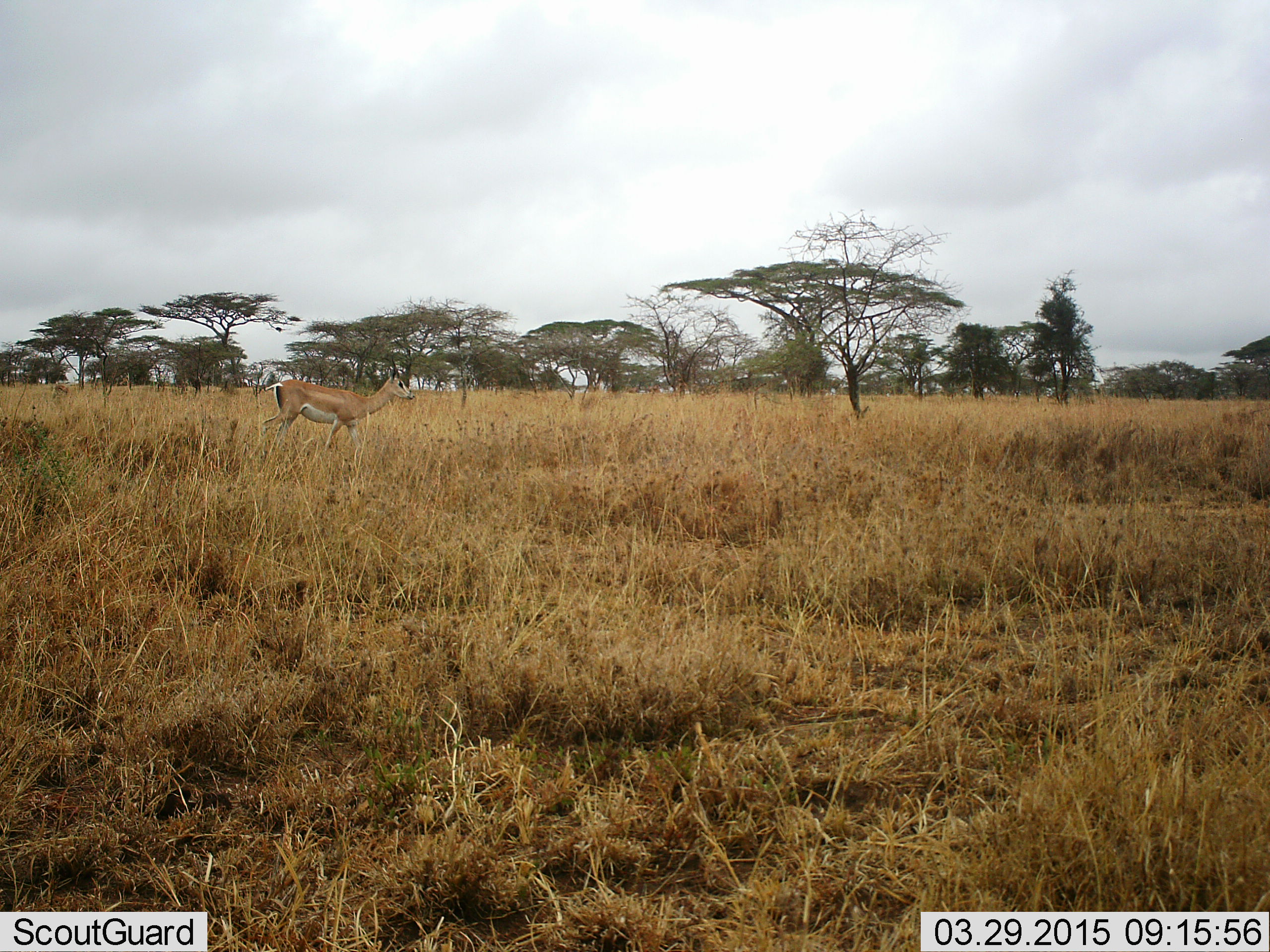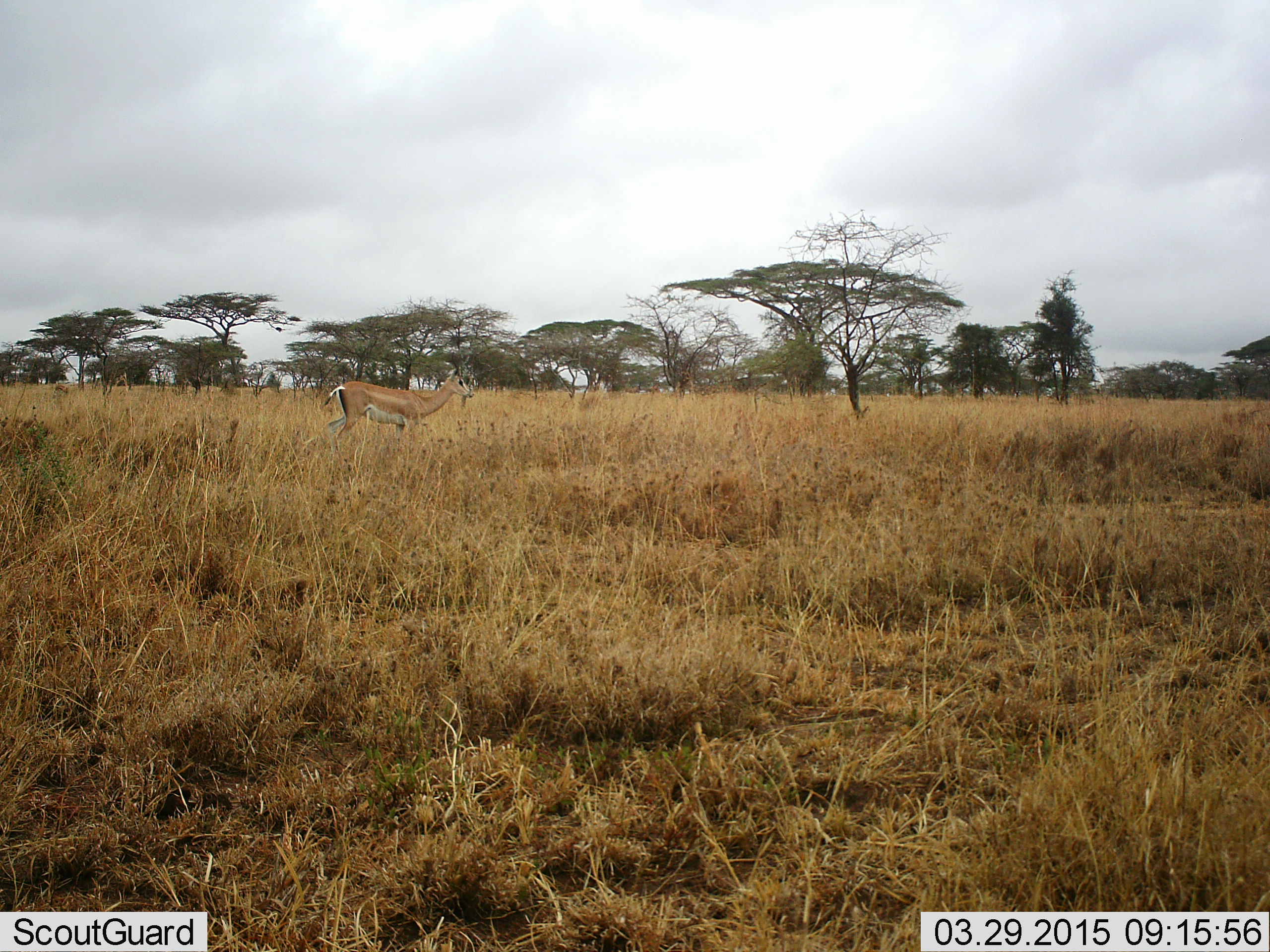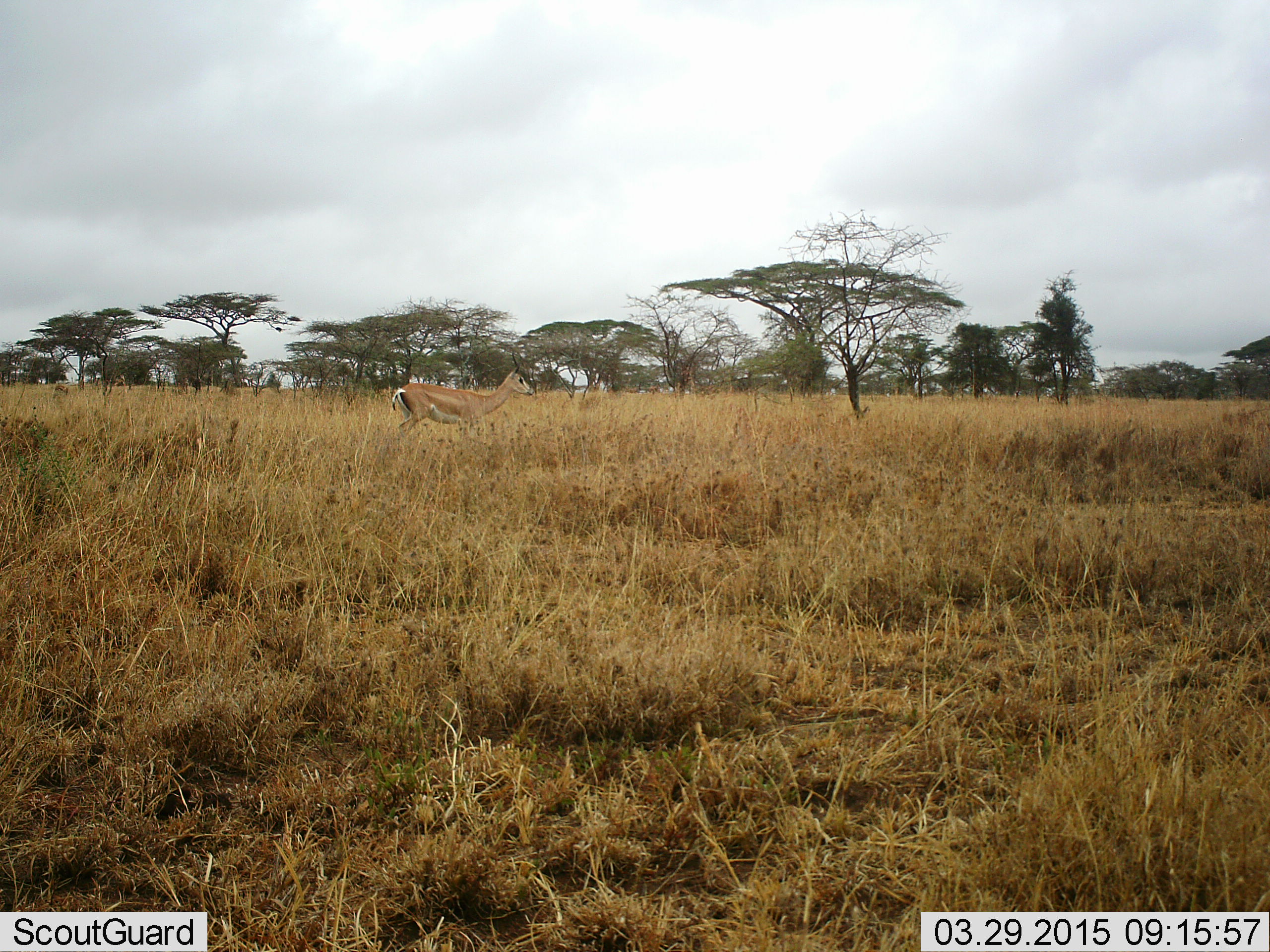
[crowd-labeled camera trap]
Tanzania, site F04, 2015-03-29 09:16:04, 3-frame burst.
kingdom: Animalia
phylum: Chordata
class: Mammalia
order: Artiodactyla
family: Bovidae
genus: Nanger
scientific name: Nanger granti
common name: grant's gazelle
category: gazellegrants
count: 1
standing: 40%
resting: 10%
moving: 90%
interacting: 10%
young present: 0%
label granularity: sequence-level